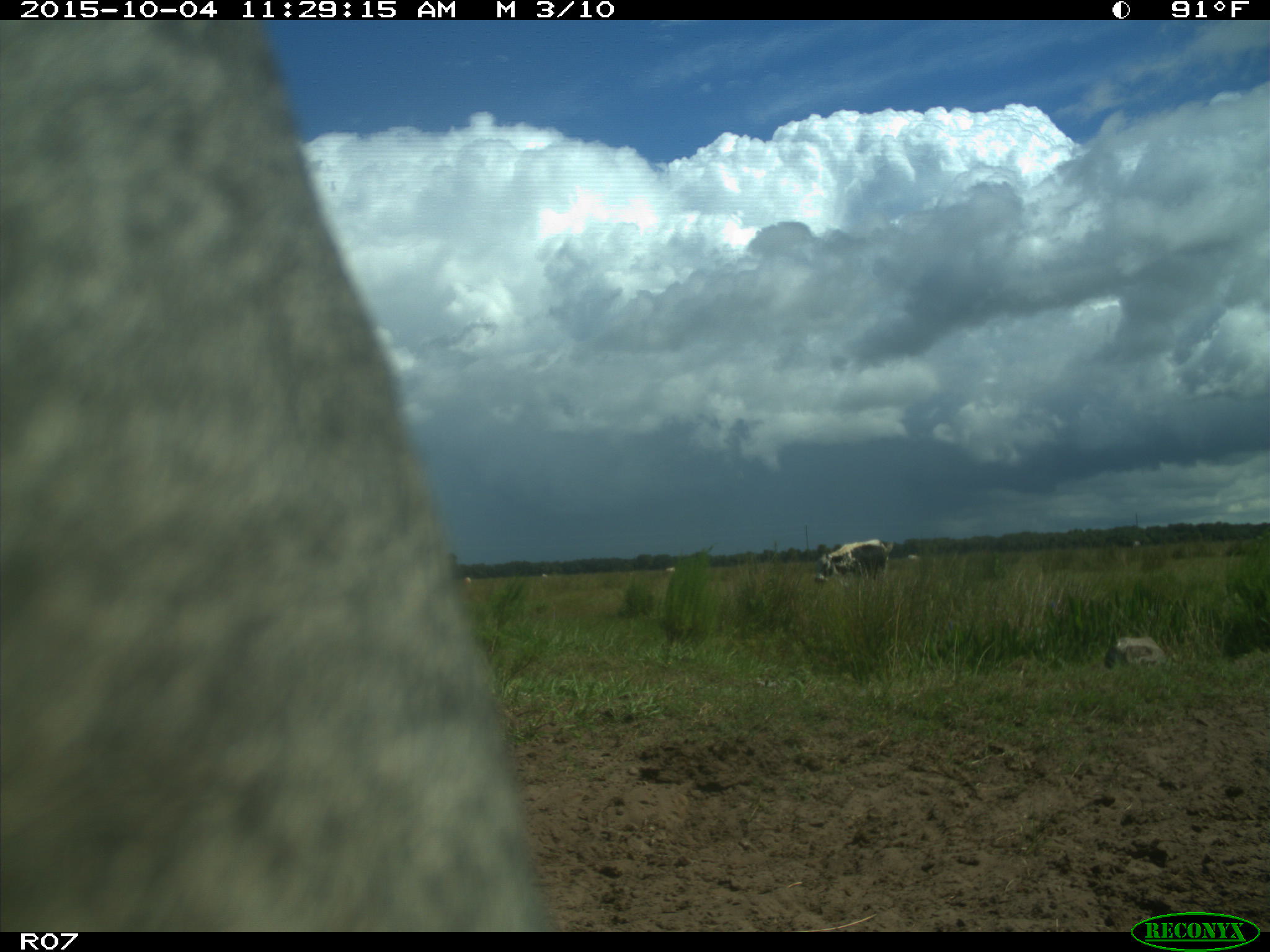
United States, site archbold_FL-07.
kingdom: Animalia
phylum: Chordata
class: Mammalia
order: Artiodactyla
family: Bovidae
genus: Bos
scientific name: Bos taurus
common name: domestic cow